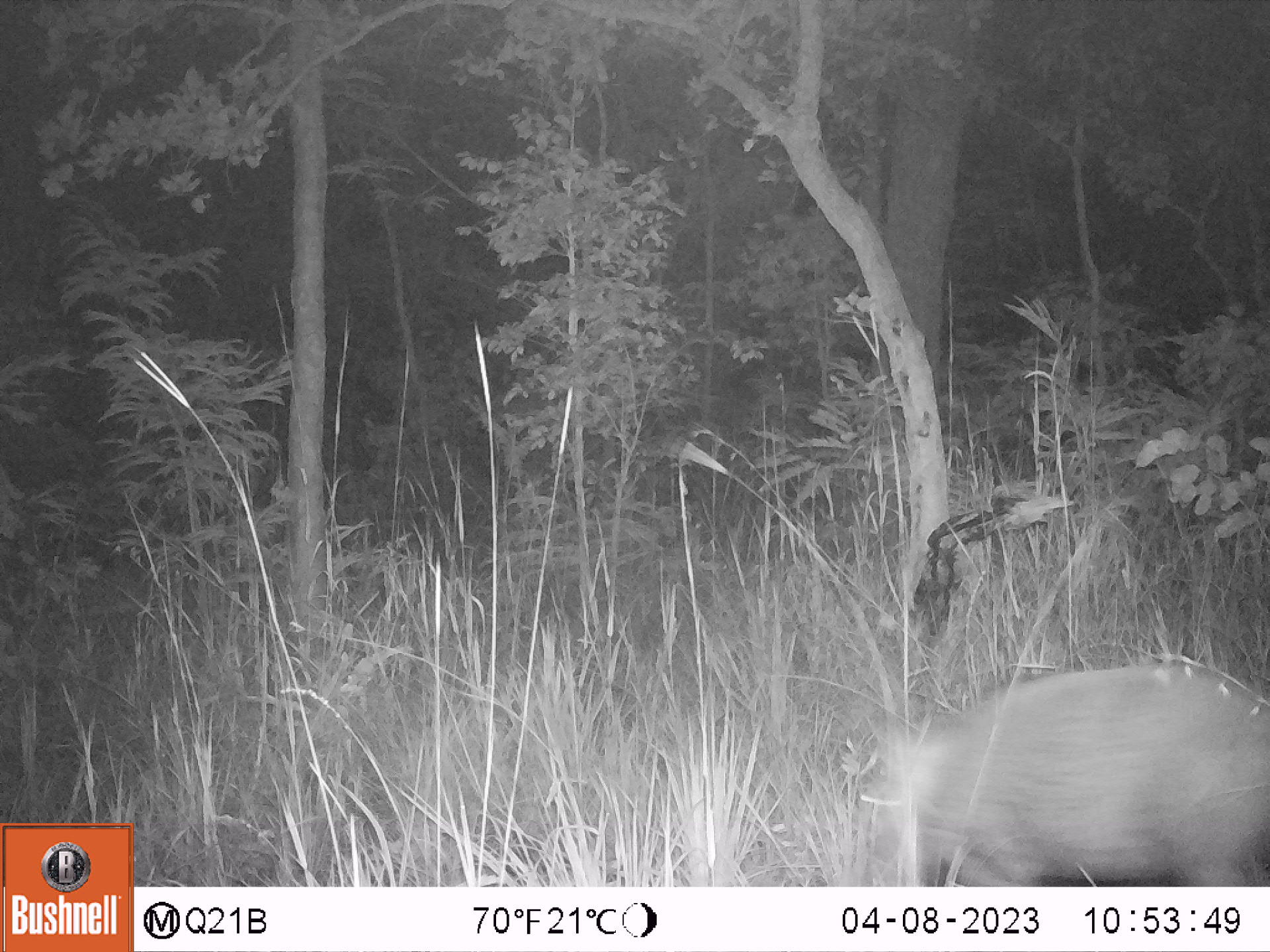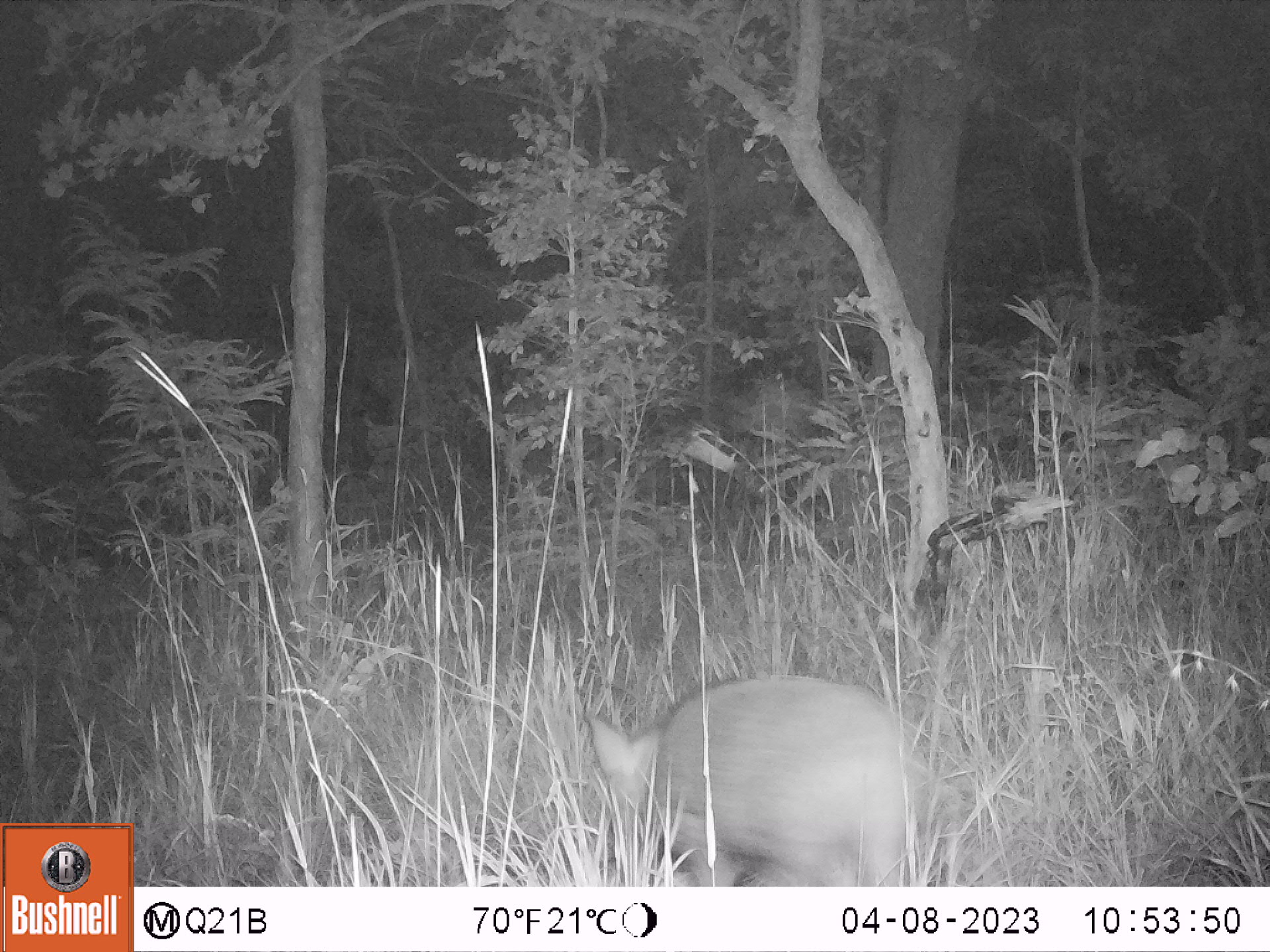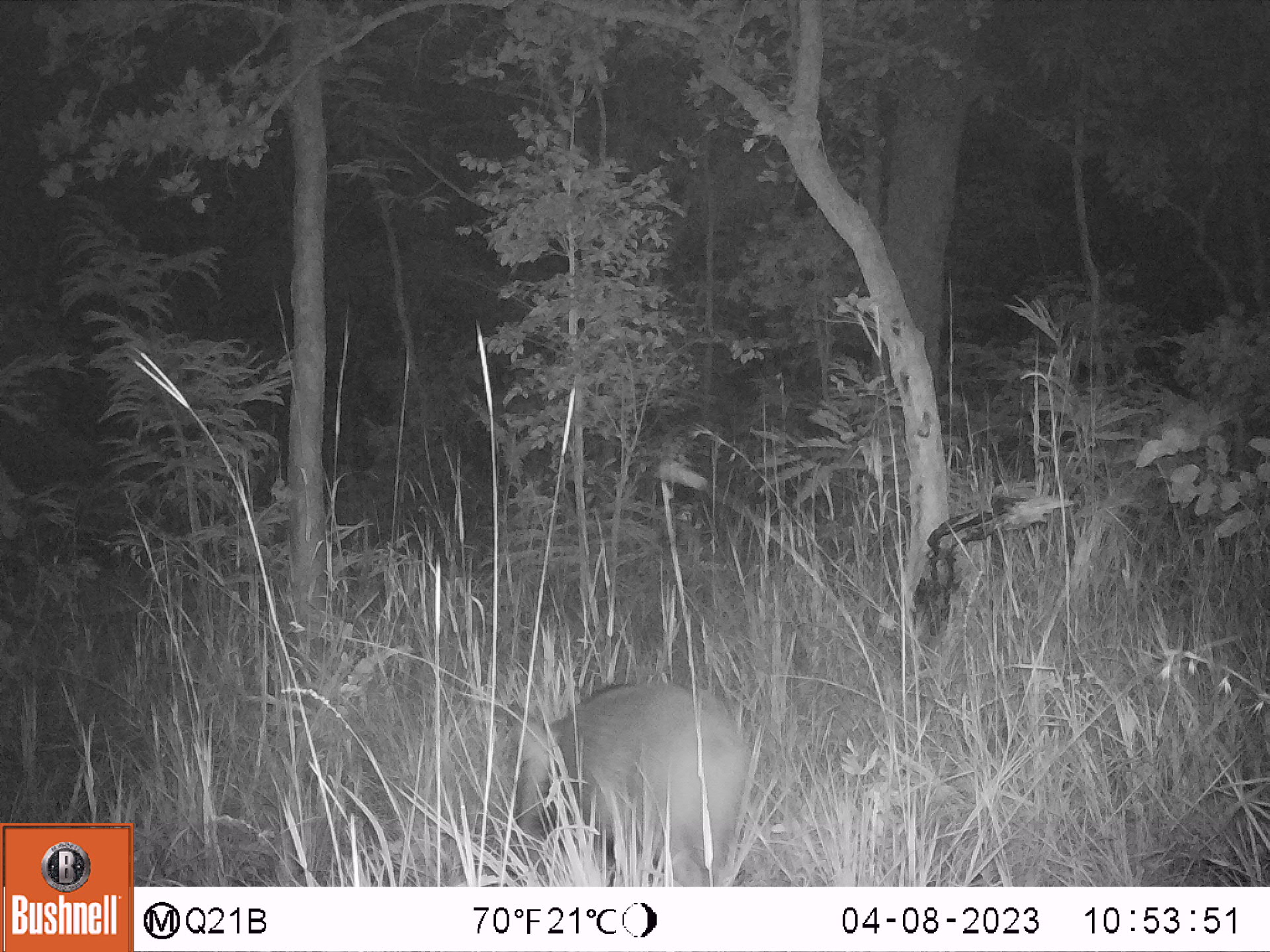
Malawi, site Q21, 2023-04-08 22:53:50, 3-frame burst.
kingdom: Animalia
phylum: Chordata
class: Mammalia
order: Artiodactyla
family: Suidae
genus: Potamochoerus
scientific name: Potamochoerus larvatus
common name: bushpig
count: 1